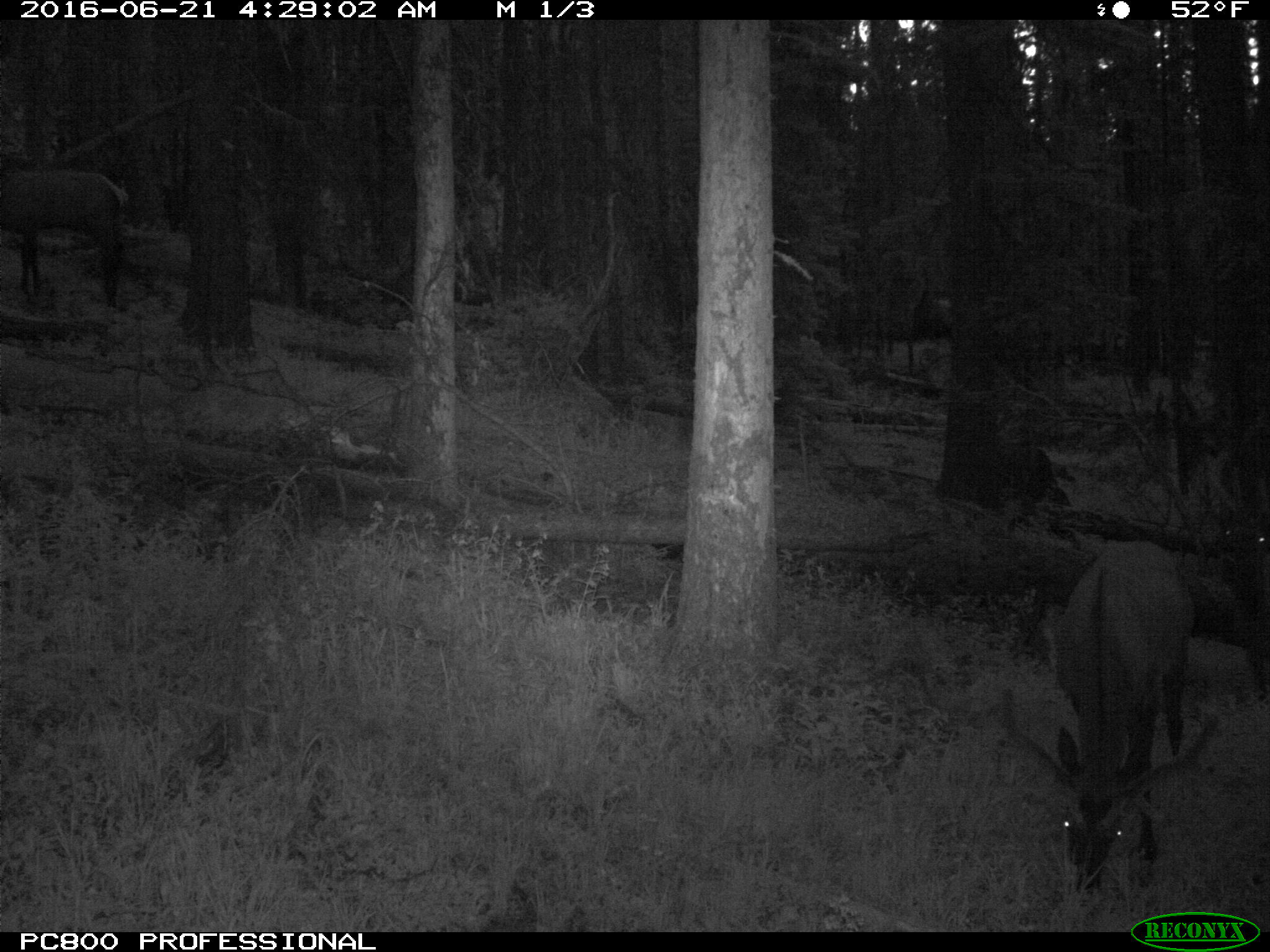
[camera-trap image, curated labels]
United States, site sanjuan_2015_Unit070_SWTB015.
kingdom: Animalia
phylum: Chordata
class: Mammalia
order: Artiodactyla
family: Cervidae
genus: Cervus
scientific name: Cervus elaphus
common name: red deer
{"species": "Cervus elaphus (red deer)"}